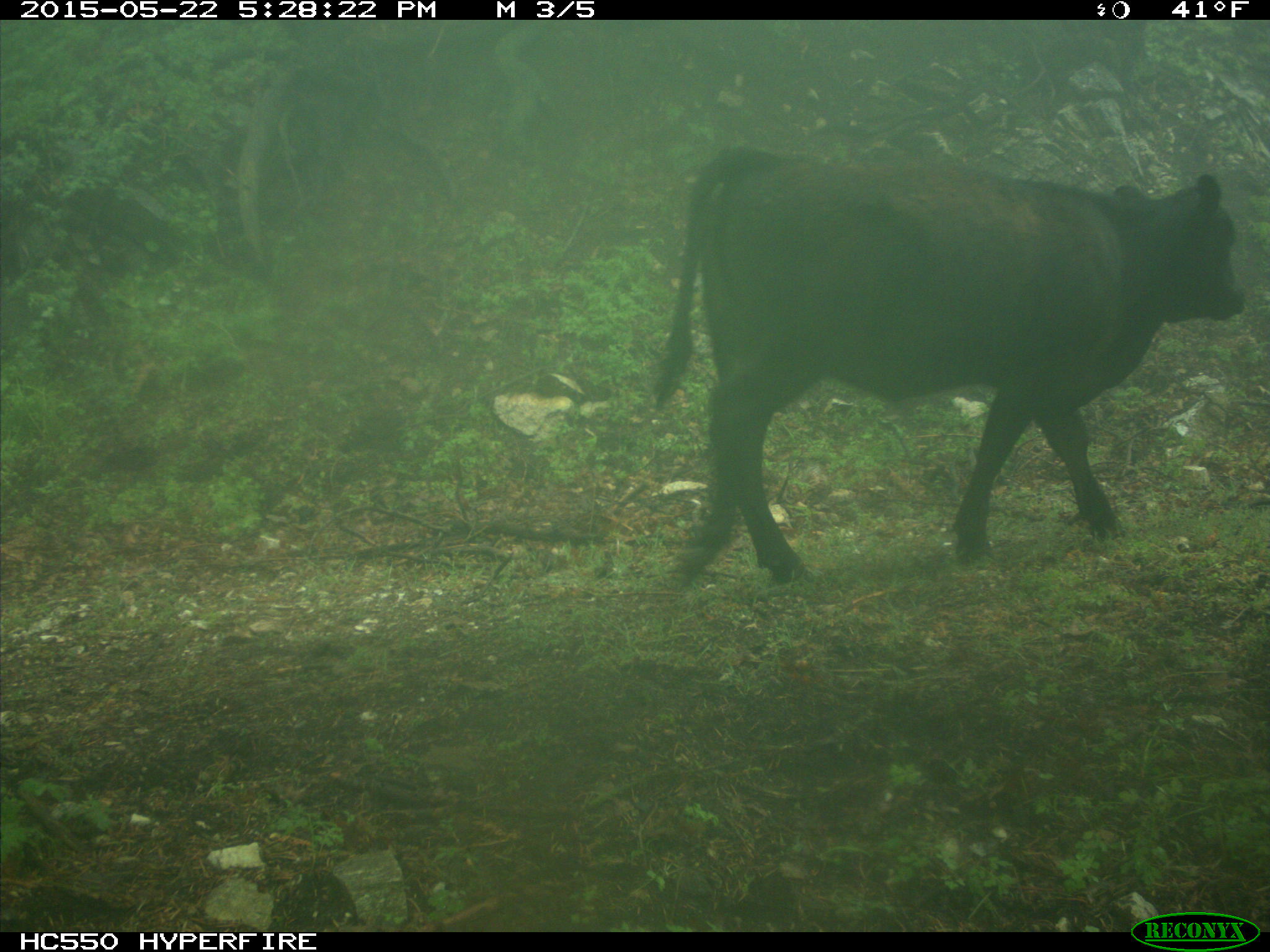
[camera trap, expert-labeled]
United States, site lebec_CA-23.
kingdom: Animalia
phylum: Chordata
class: Mammalia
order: Artiodactyla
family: Bovidae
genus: Bos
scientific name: Bos taurus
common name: domestic cow